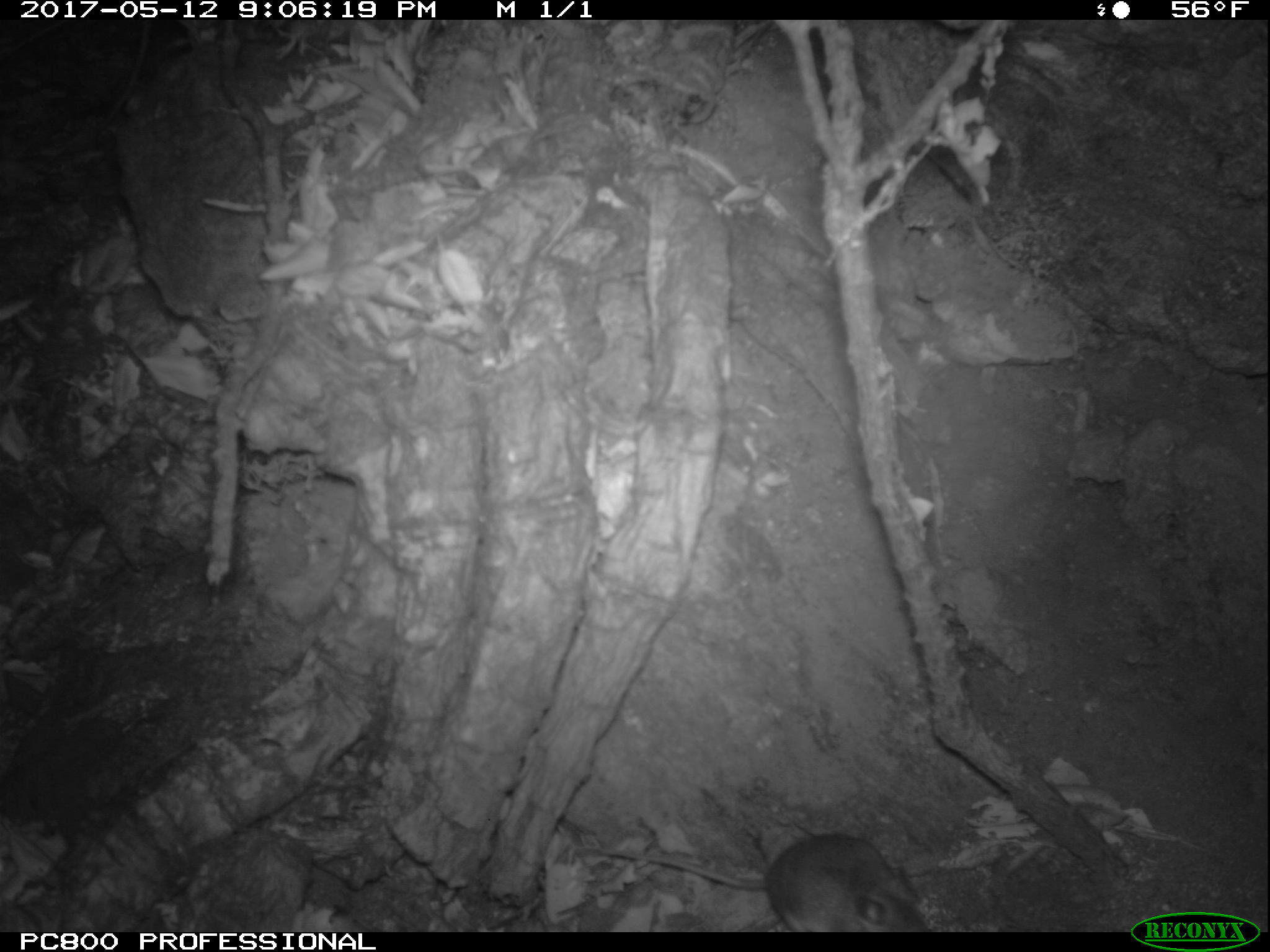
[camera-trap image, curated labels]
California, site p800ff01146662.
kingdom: Animalia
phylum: Chordata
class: Mammalia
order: Rodentia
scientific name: Rodentia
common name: rodent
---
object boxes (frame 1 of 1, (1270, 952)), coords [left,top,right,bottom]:
rodent: [603,829,928,930]